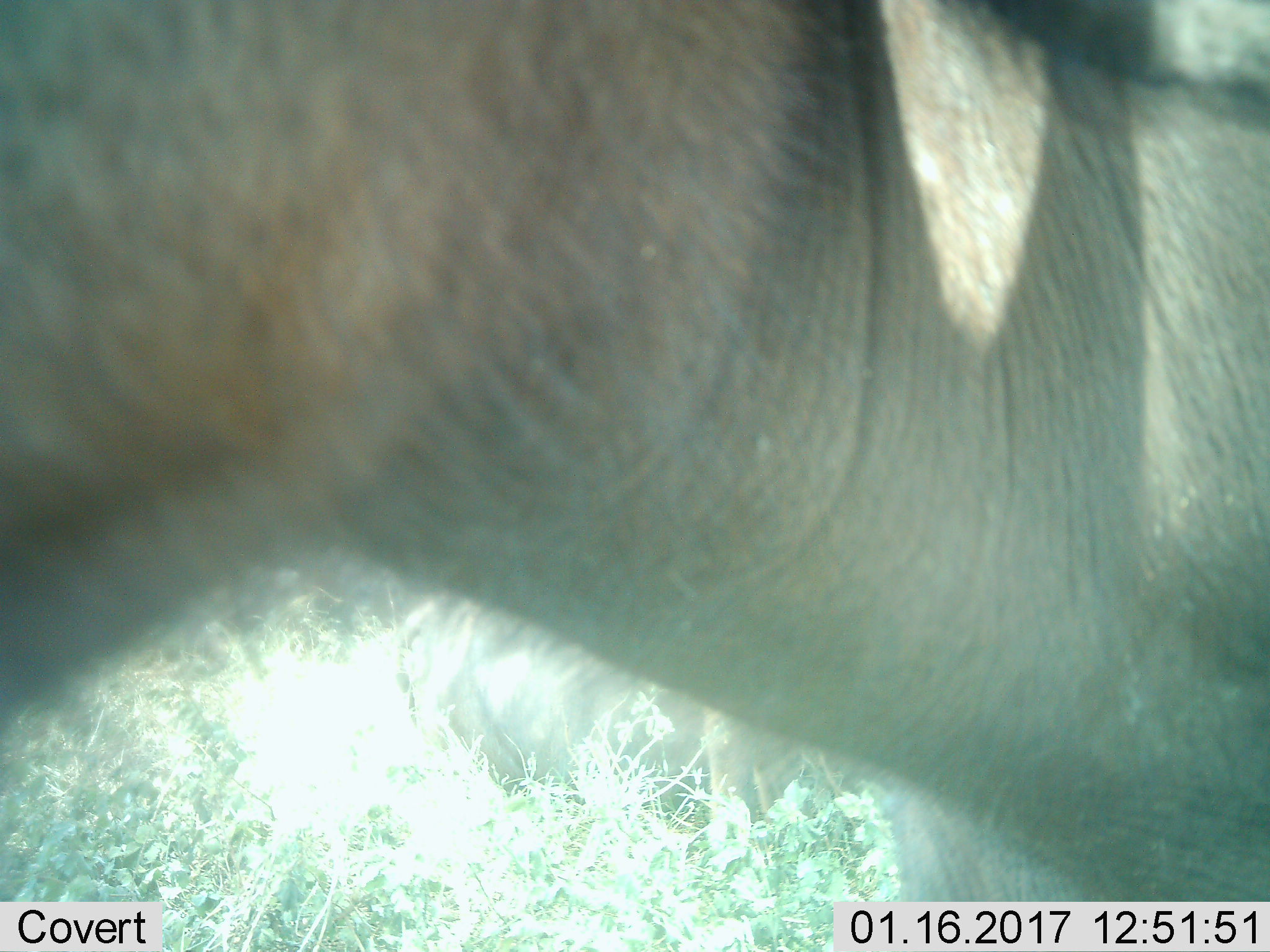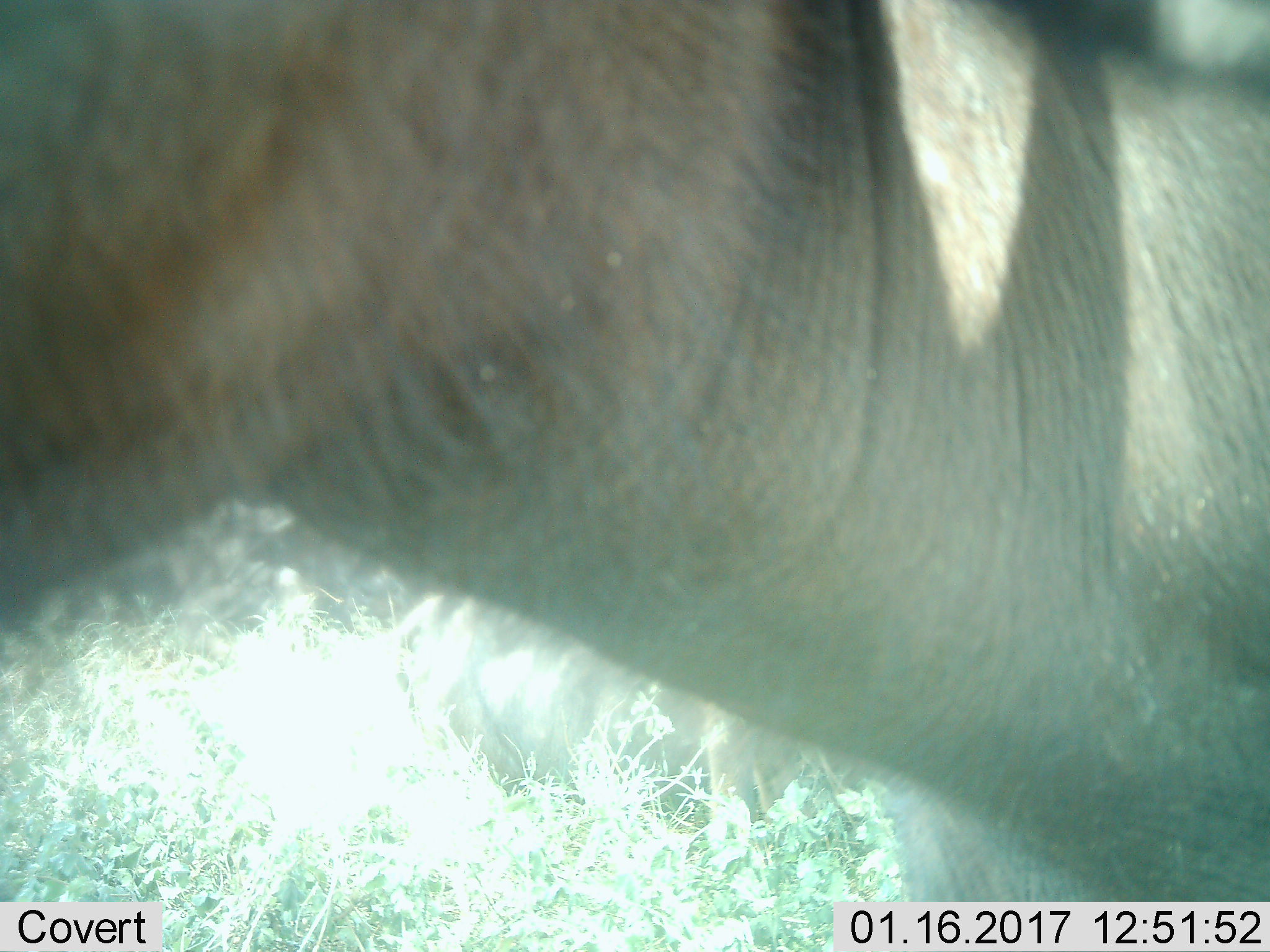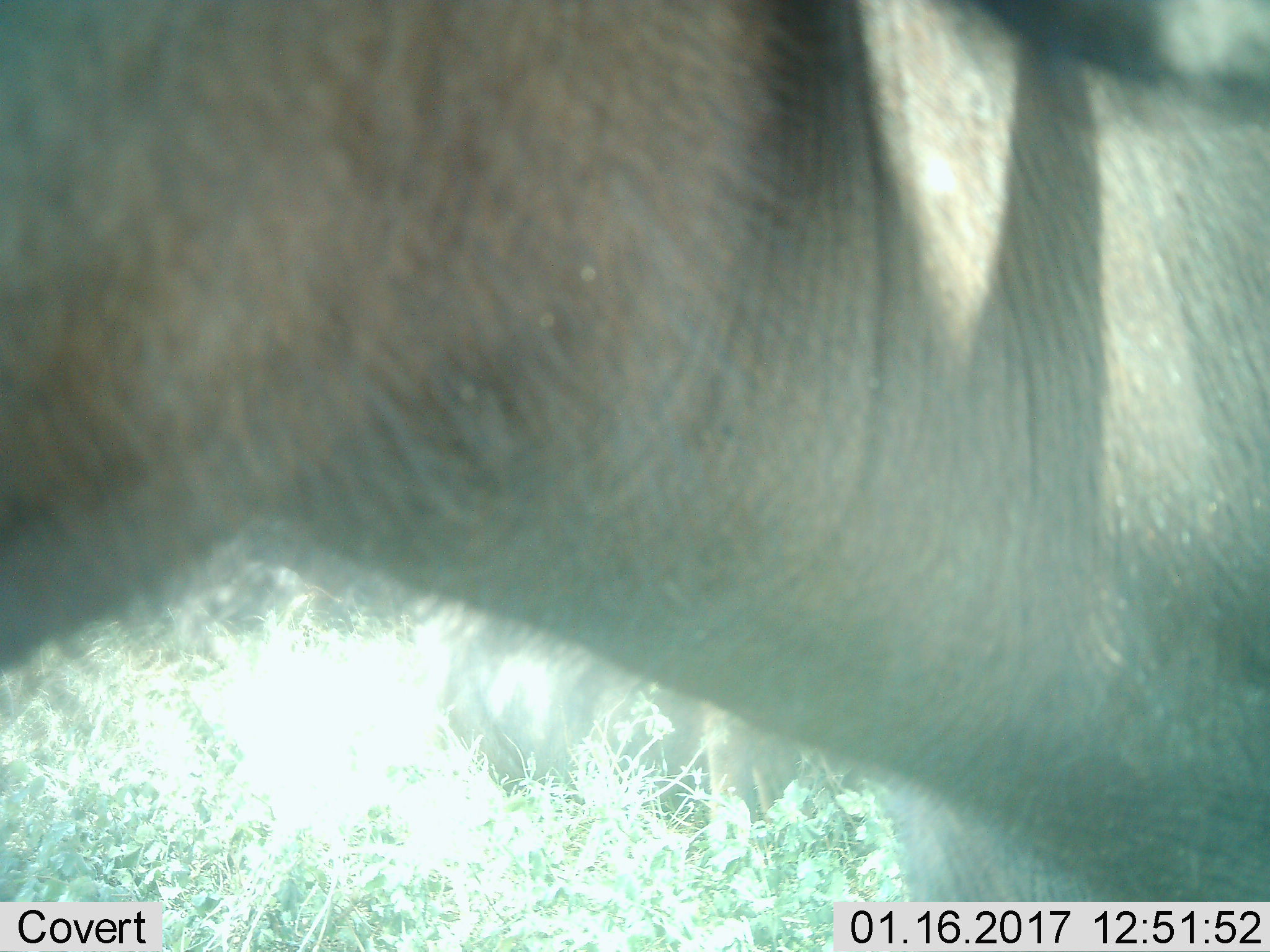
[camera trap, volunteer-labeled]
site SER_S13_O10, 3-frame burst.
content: unidentified animal